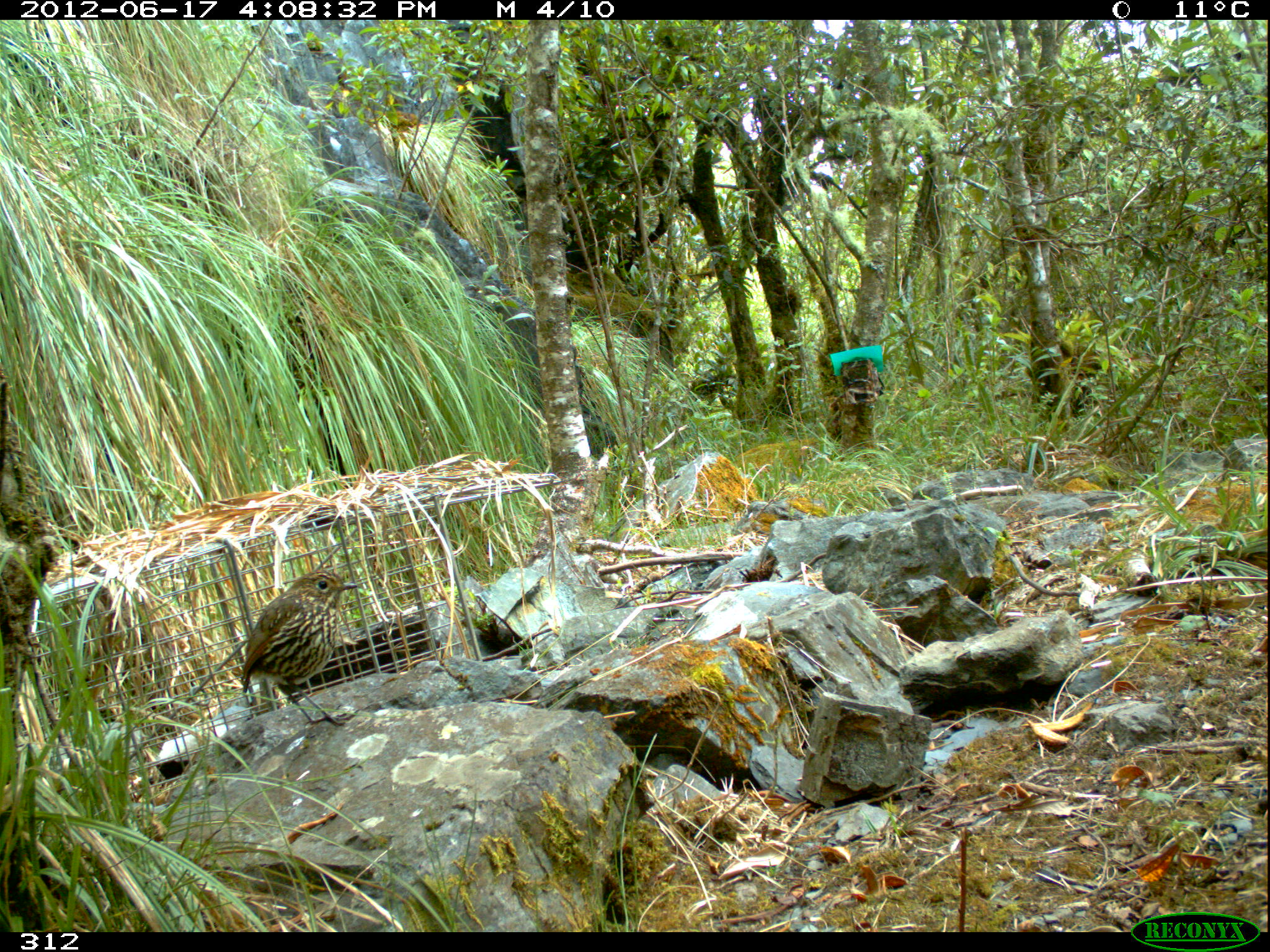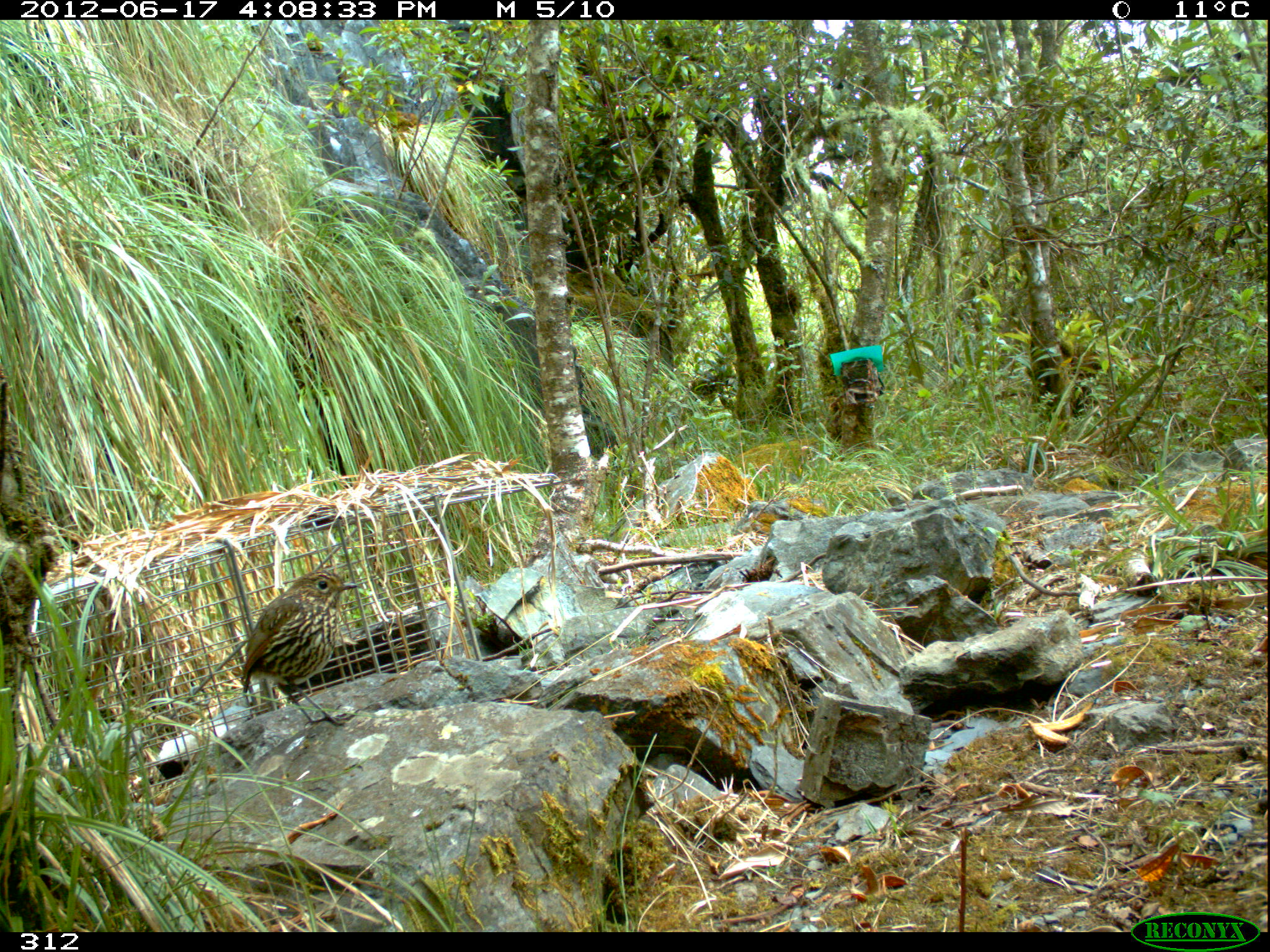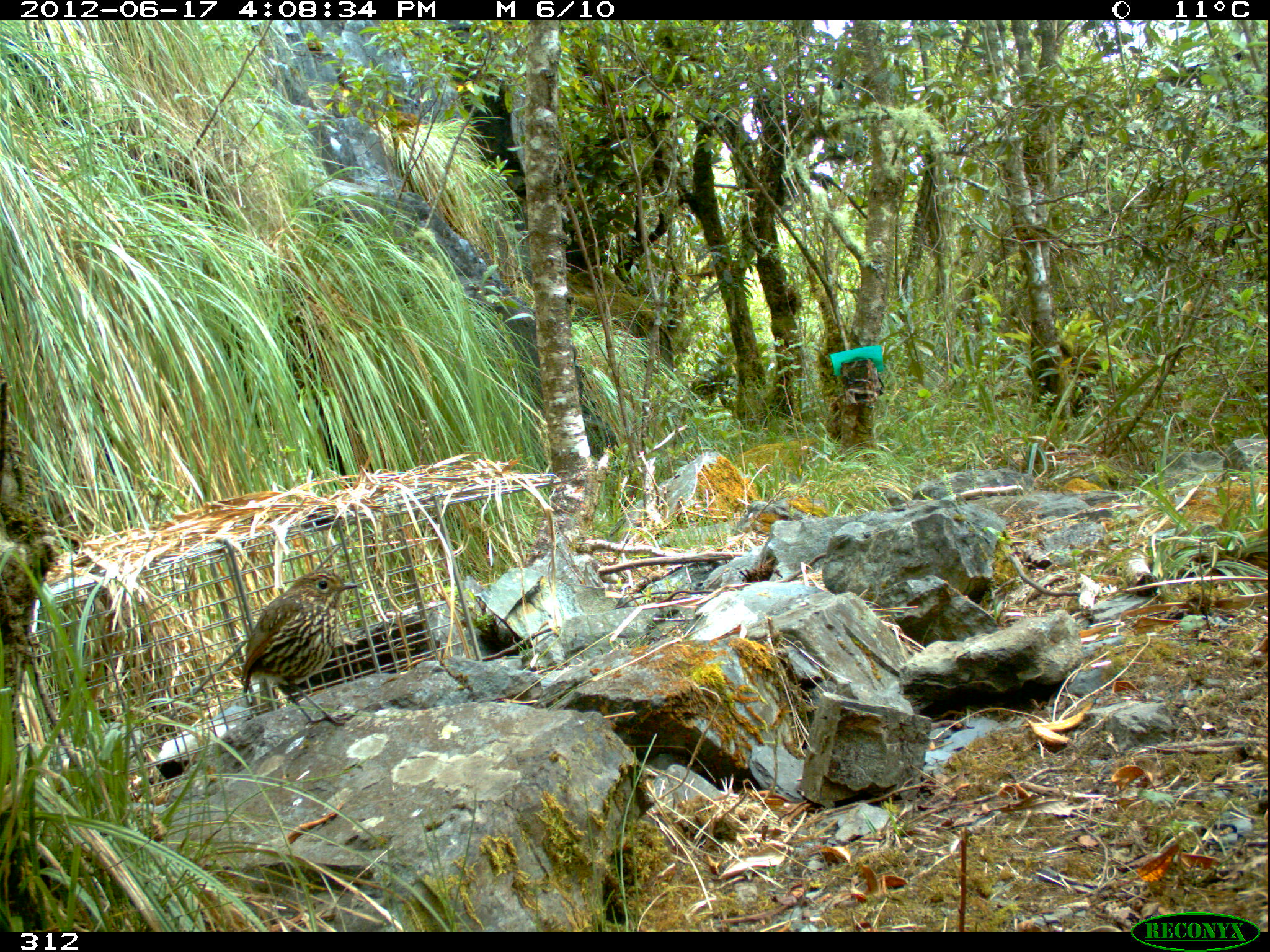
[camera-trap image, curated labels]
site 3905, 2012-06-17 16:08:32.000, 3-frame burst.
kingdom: Animalia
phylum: Chordata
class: Aves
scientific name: Aves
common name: bird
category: unknown bird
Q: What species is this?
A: Unknown bird (bird) (Aves).